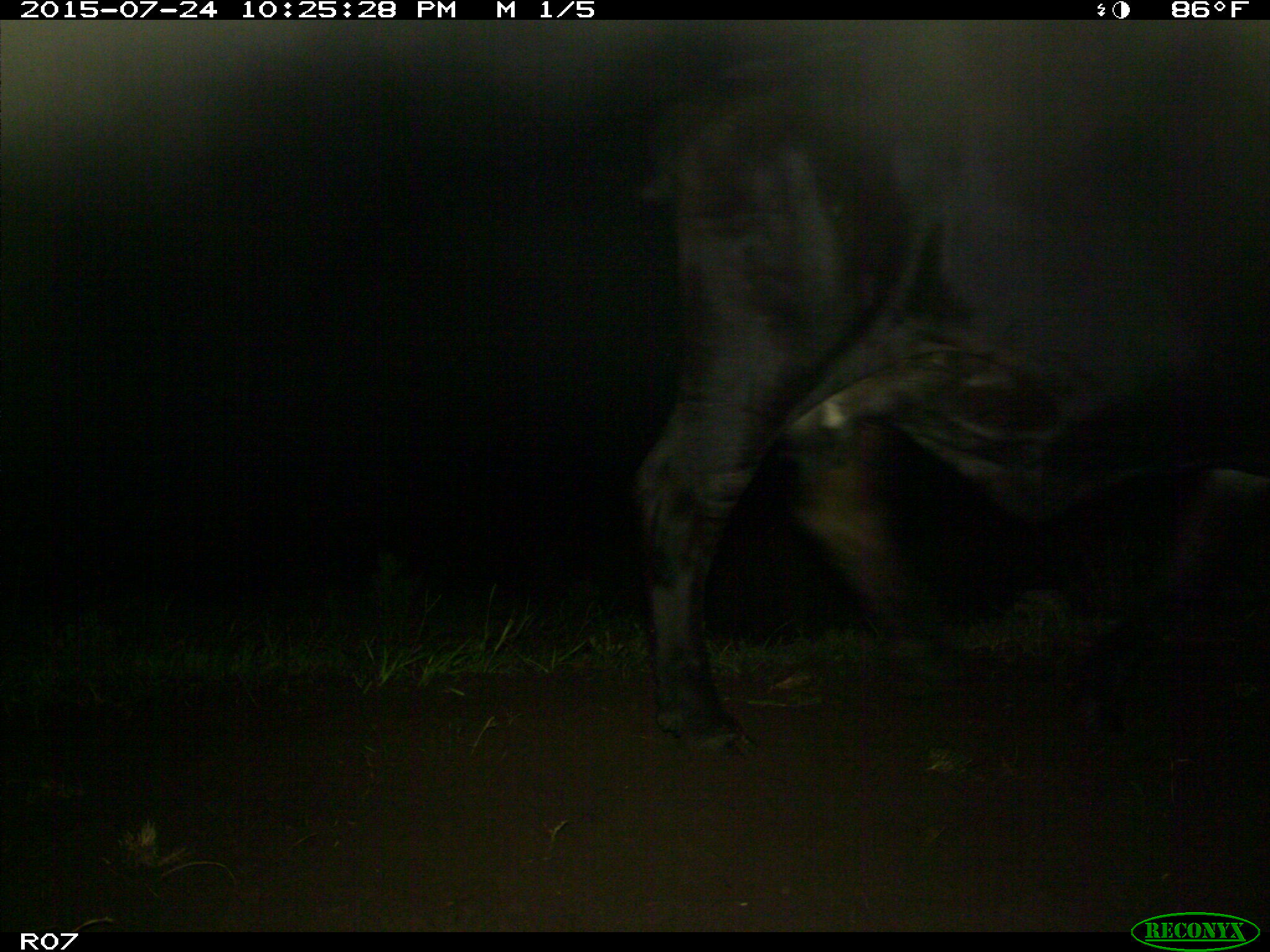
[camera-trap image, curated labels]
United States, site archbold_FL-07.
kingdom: Animalia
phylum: Chordata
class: Mammalia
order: Artiodactyla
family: Bovidae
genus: Bos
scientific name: Bos taurus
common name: domestic cow